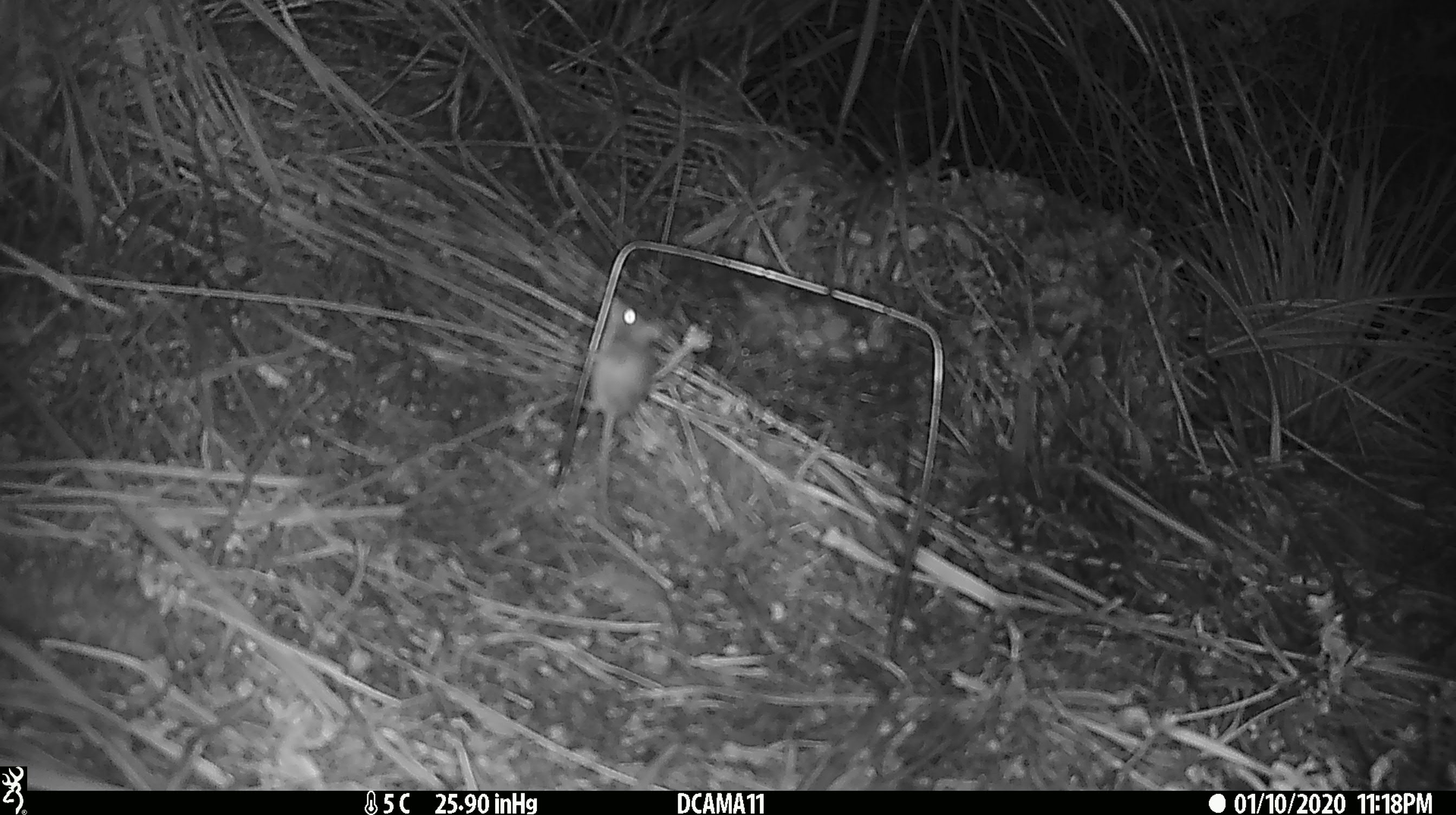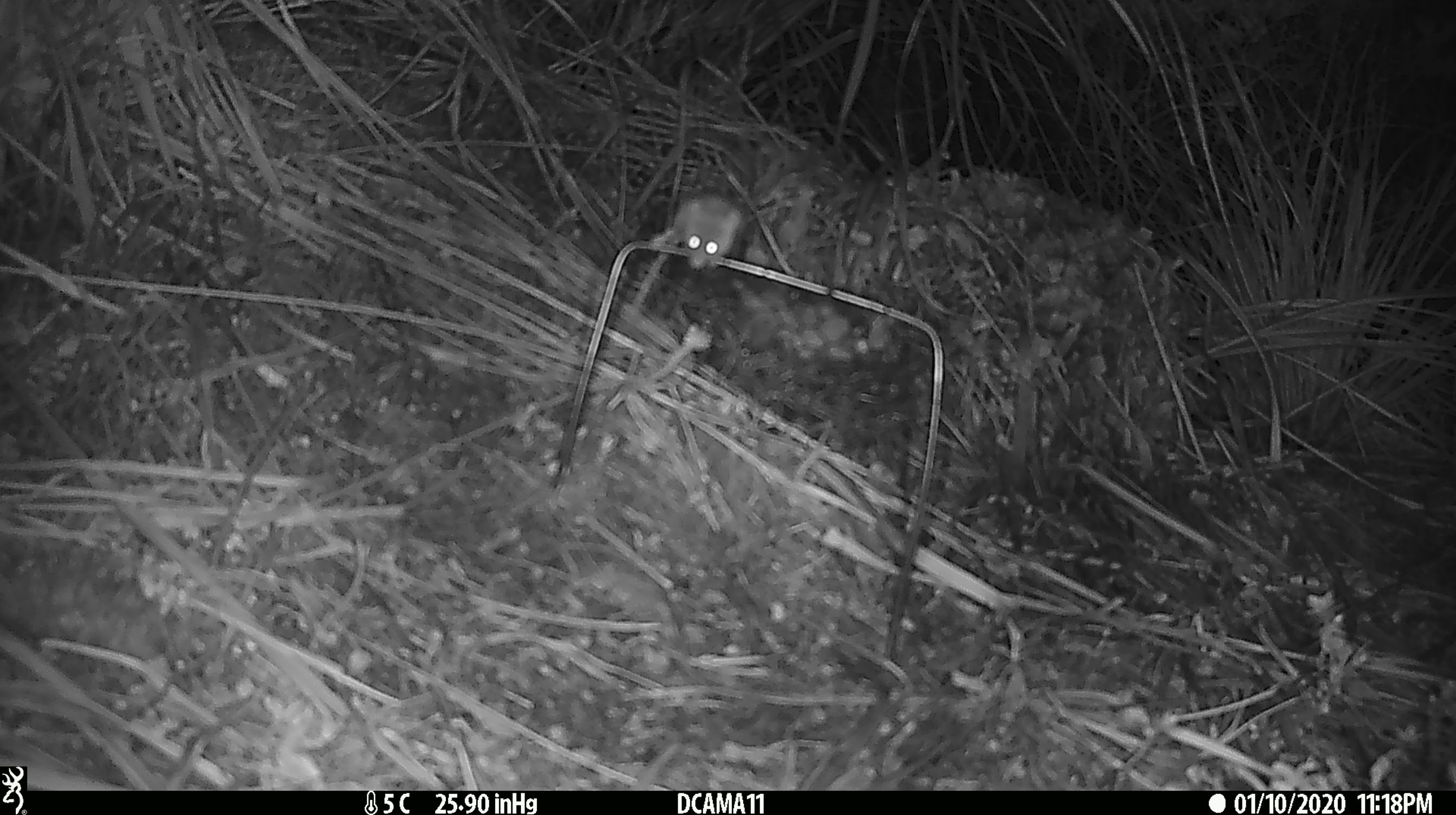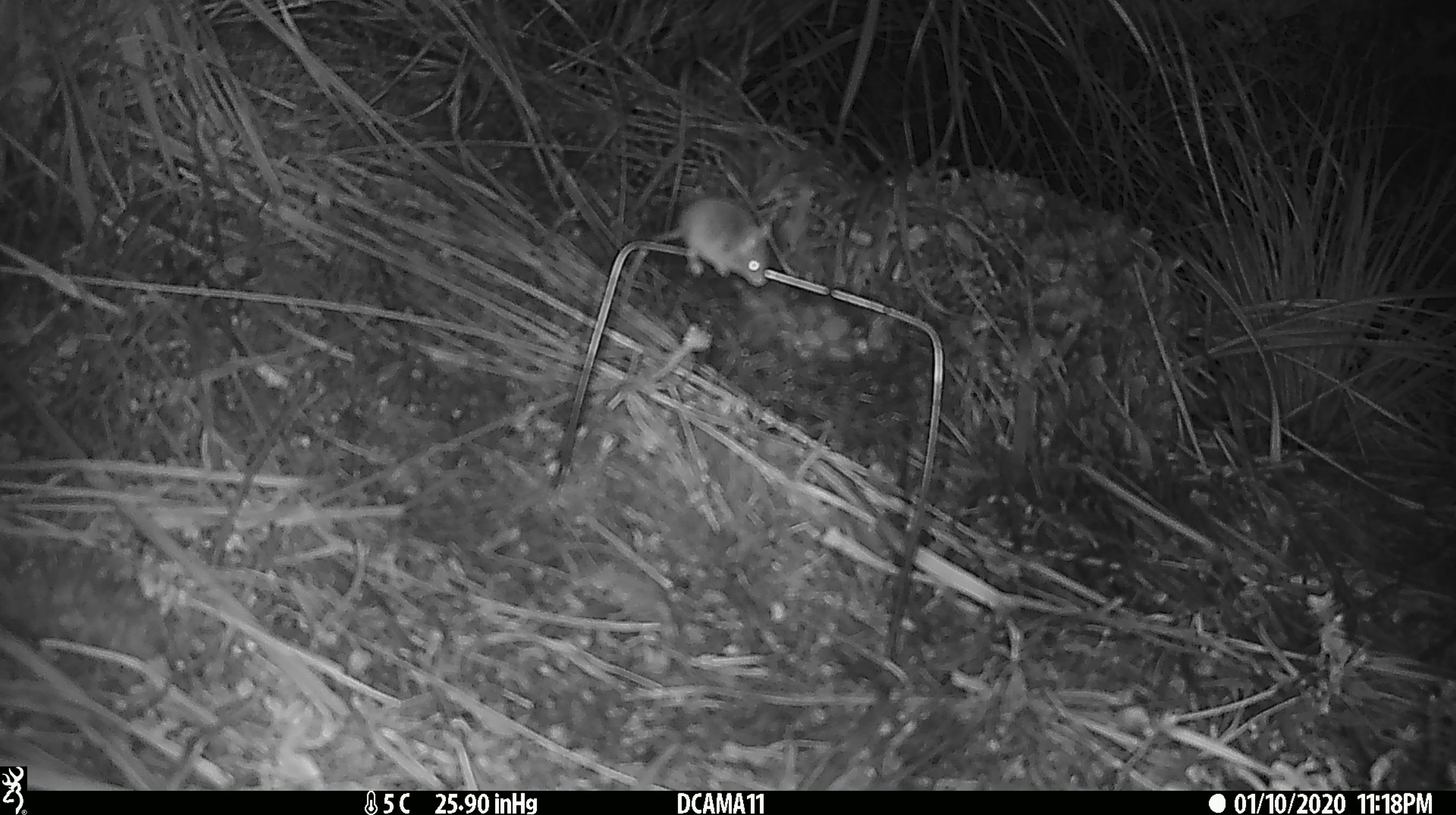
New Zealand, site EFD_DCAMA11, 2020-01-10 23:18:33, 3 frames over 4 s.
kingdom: Animalia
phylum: Chordata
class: Mammalia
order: Rodentia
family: Muridae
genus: Mus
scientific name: Mus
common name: mouse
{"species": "mouse (Mus)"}